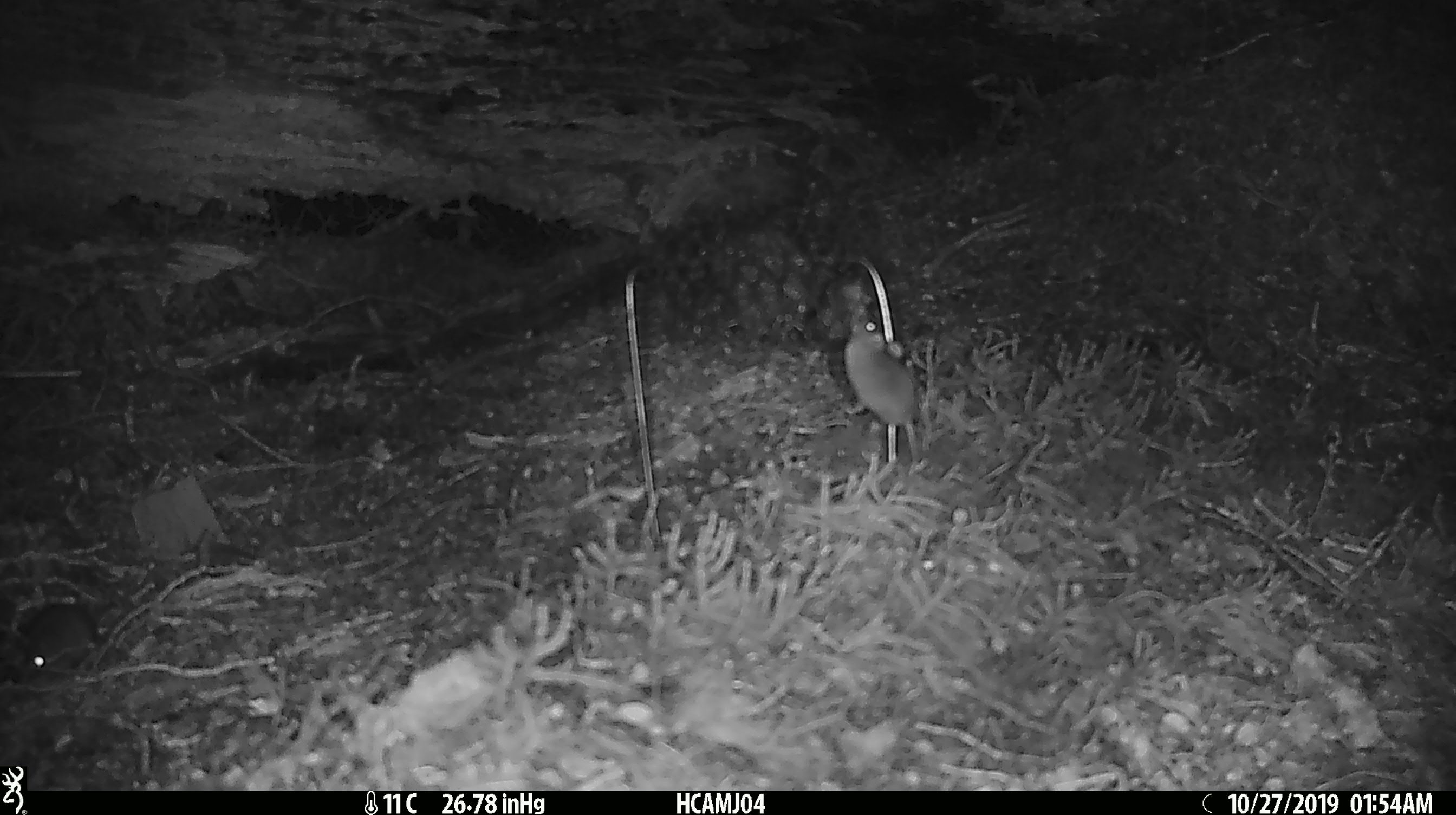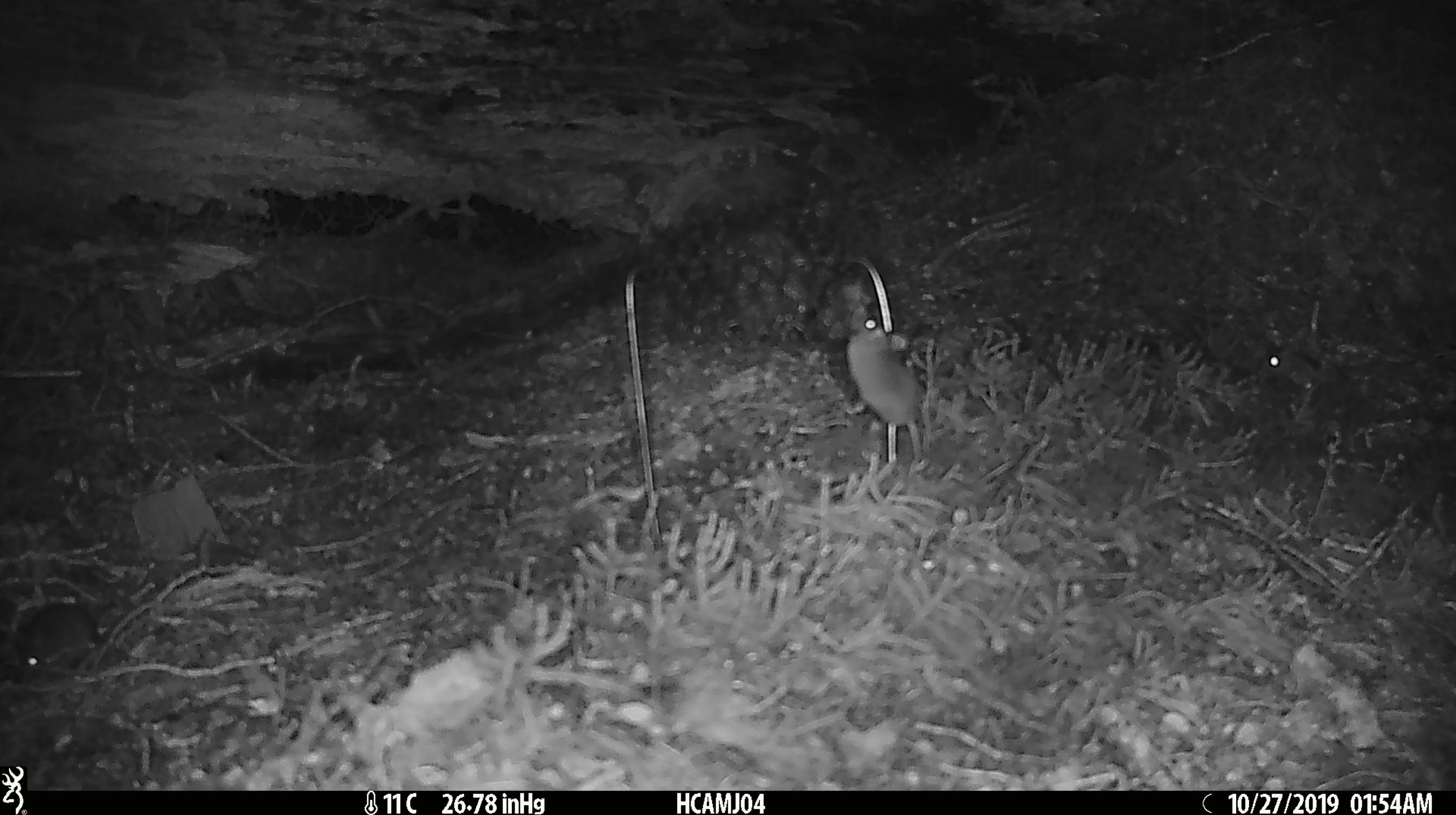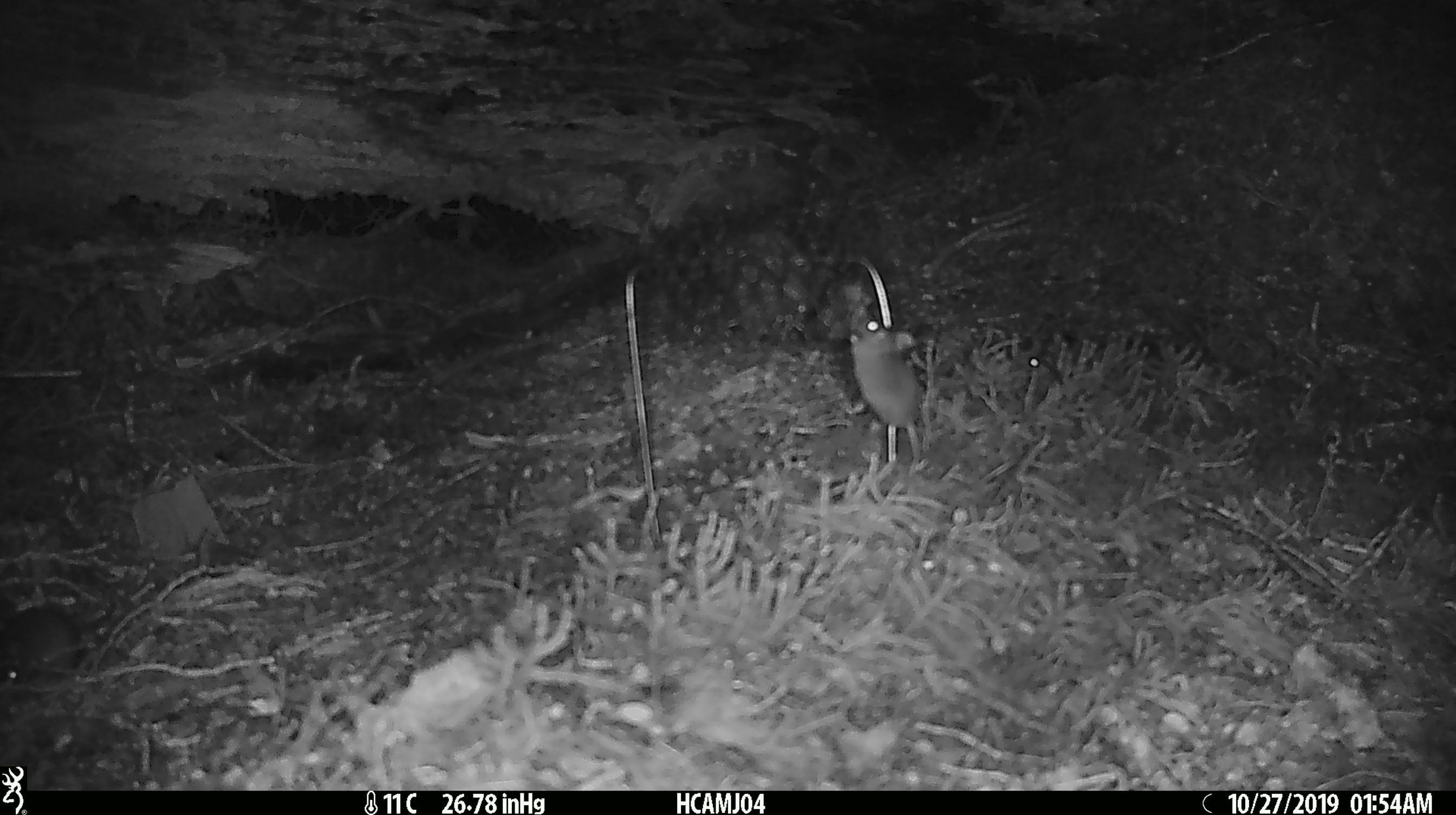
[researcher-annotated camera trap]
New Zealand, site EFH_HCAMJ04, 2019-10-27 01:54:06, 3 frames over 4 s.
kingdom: Animalia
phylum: Chordata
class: Mammalia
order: Rodentia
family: Muridae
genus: Mus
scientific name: Mus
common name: mouse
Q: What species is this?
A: Mouse (Mus).